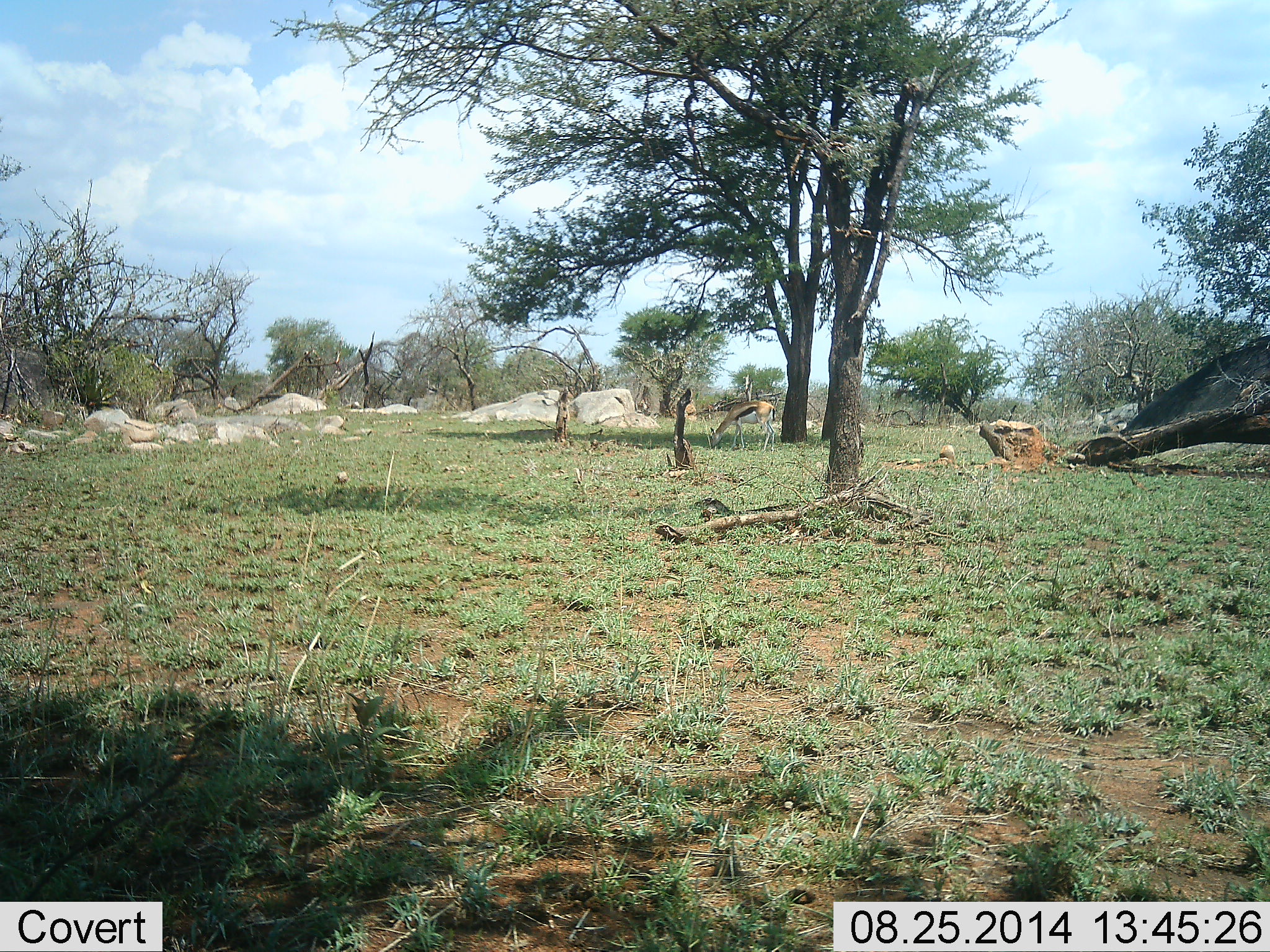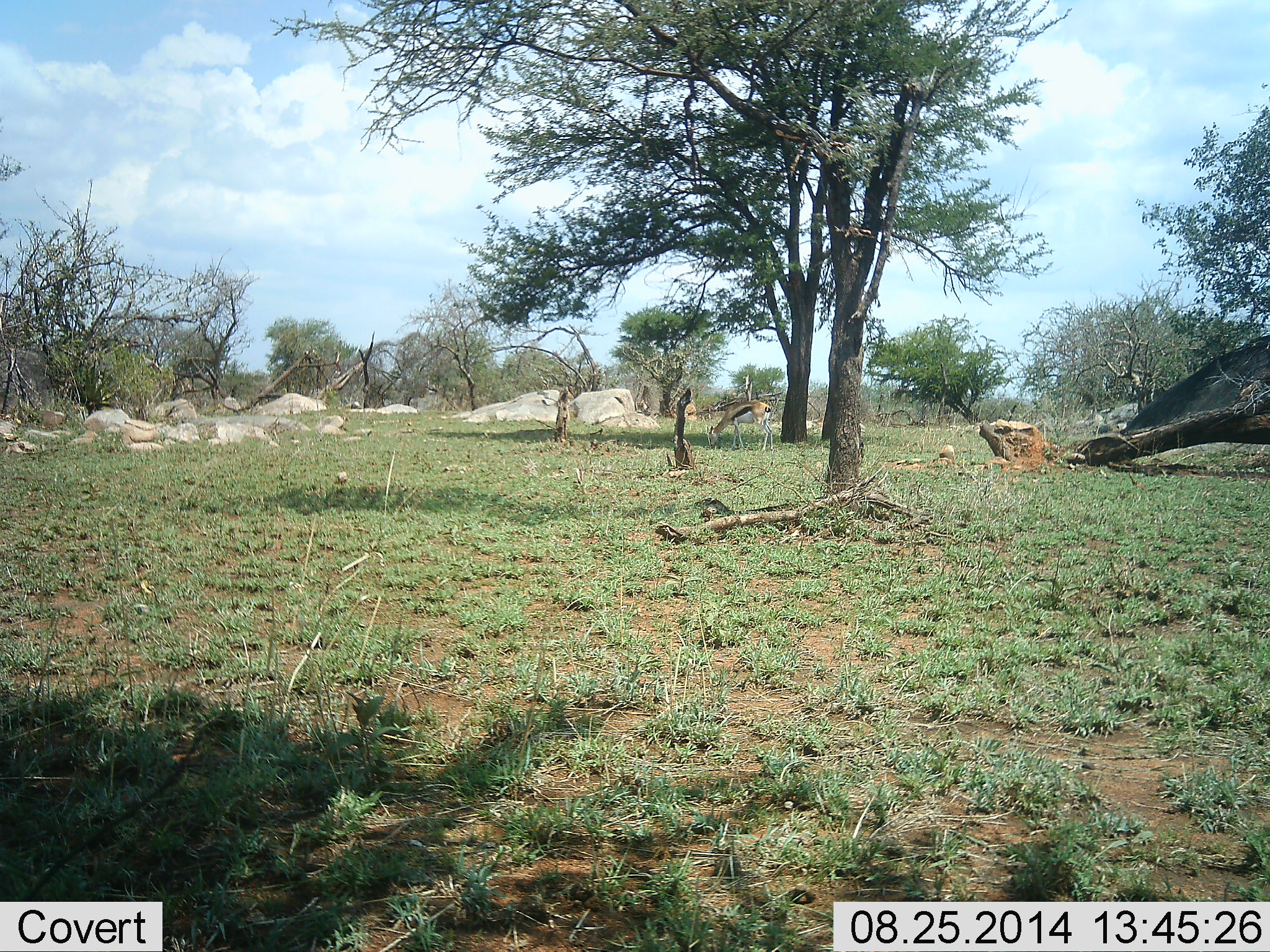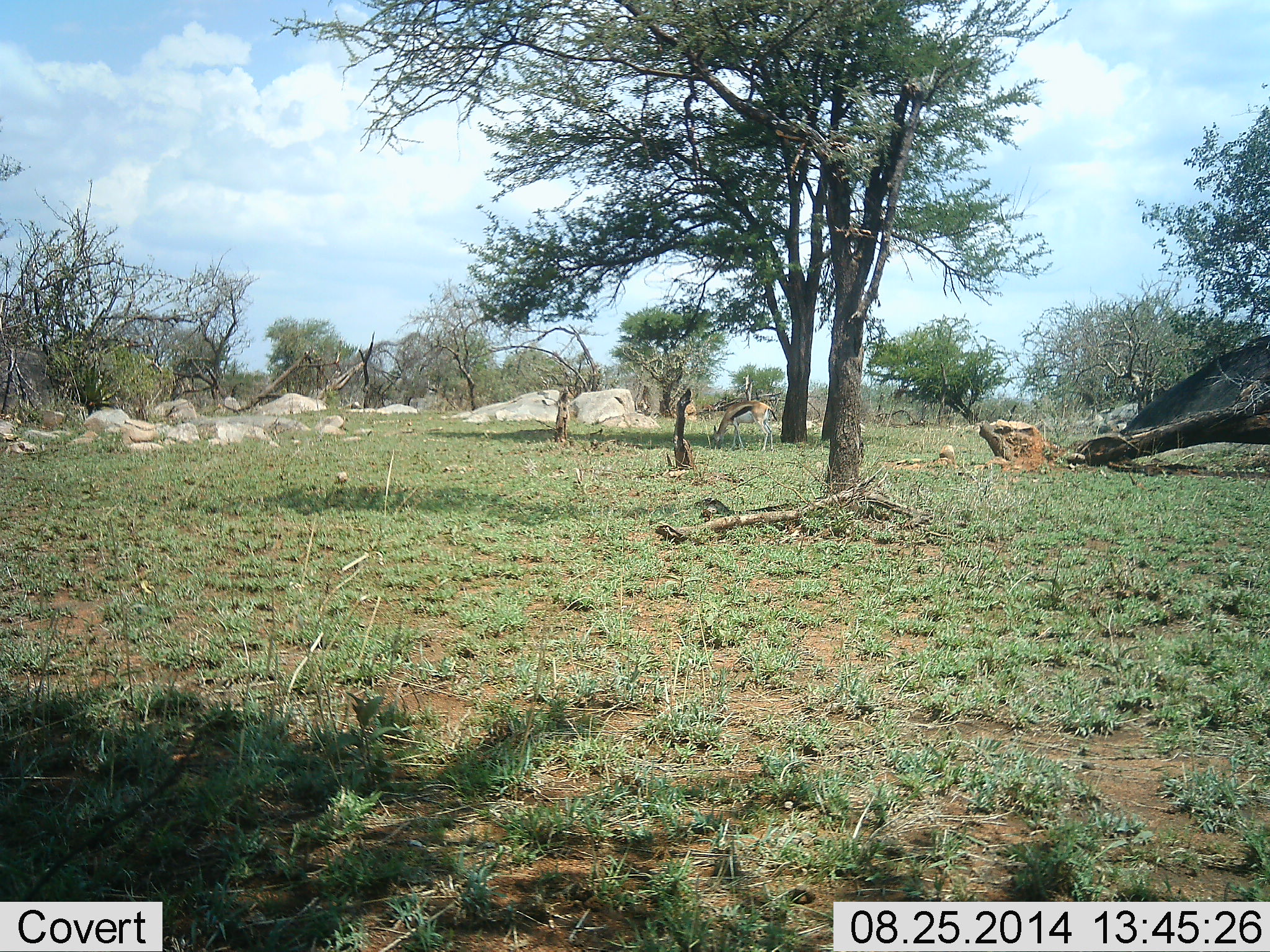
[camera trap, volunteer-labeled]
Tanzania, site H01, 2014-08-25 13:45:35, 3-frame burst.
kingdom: Animalia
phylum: Chordata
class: Mammalia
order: Artiodactyla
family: Bovidae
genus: Eudorcas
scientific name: Eudorcas thomsonii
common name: thomson's gazelle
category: gazellethomsons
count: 1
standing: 40%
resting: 0%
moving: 0%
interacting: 0%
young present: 0%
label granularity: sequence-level